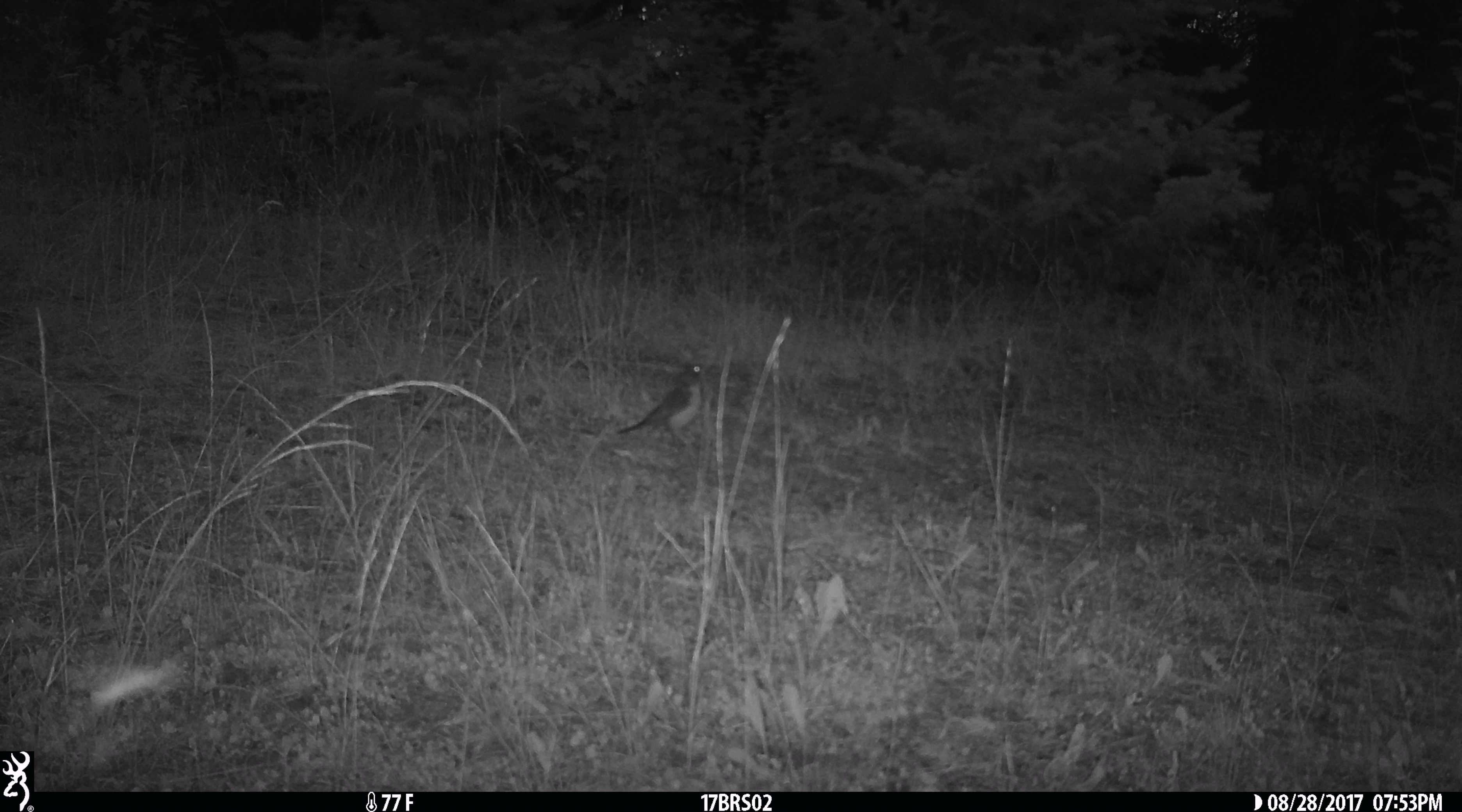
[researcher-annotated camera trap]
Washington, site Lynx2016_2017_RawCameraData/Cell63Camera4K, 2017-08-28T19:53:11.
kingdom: Animalia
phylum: Chordata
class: Aves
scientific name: Aves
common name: birds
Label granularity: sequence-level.